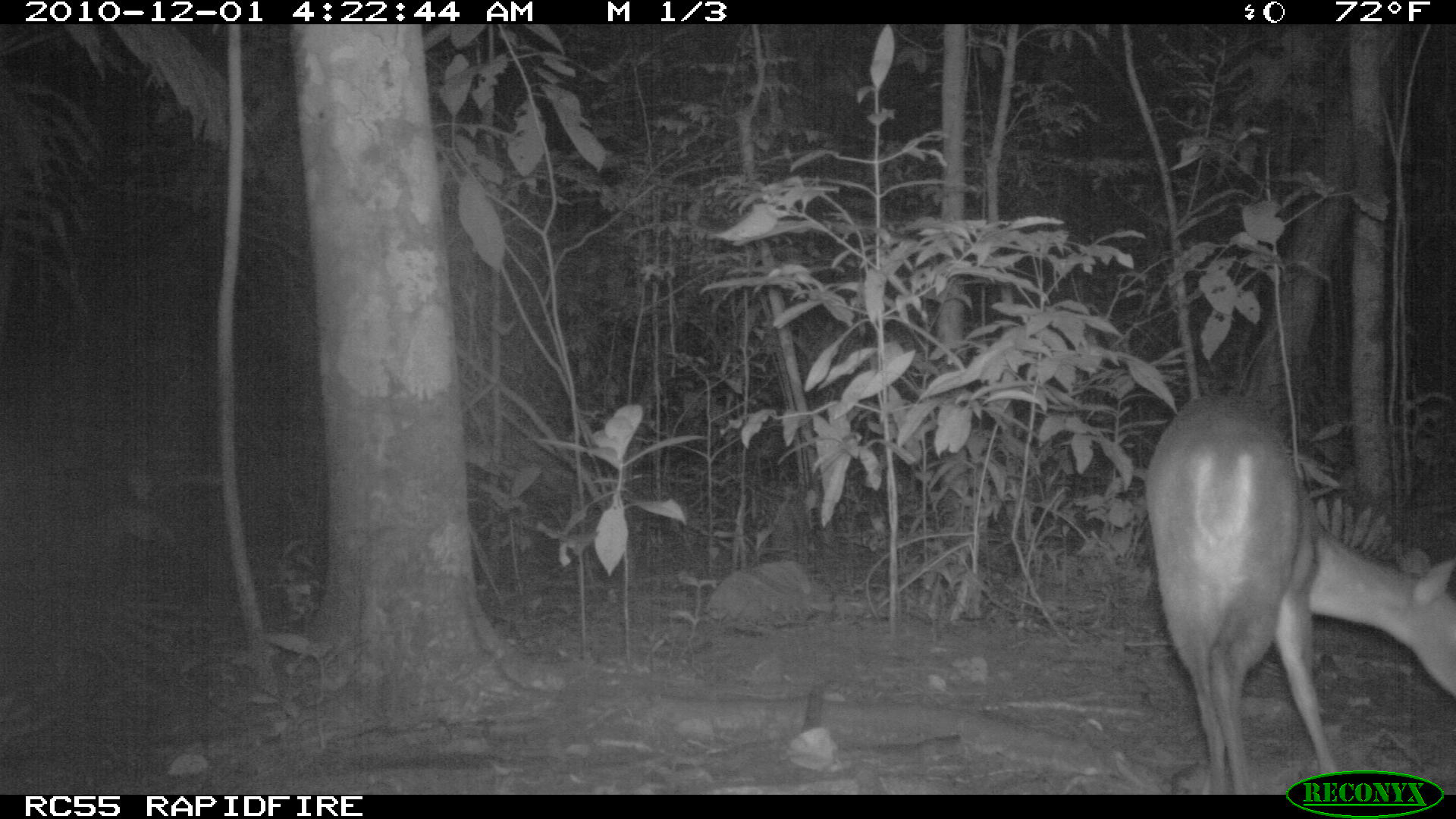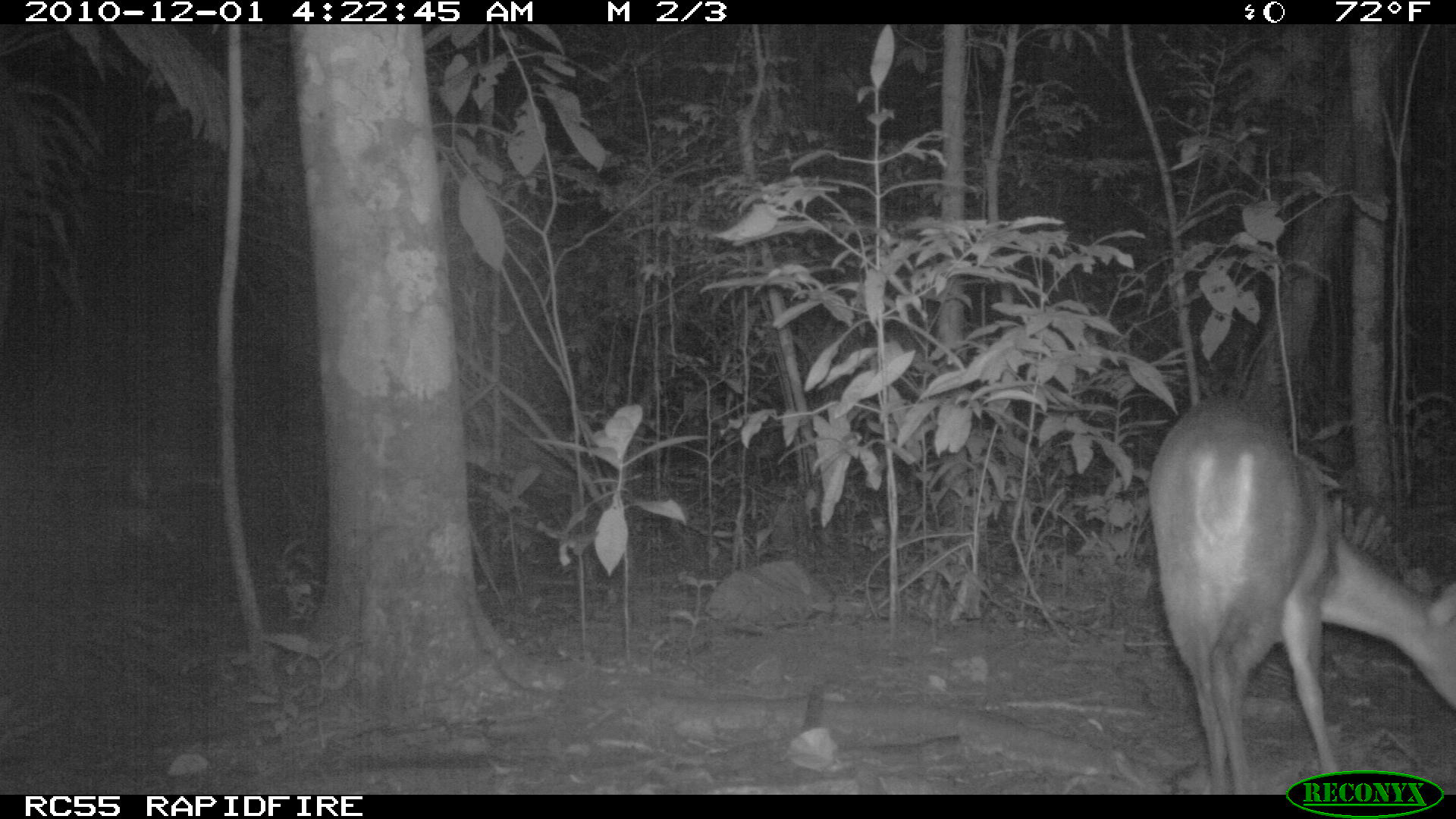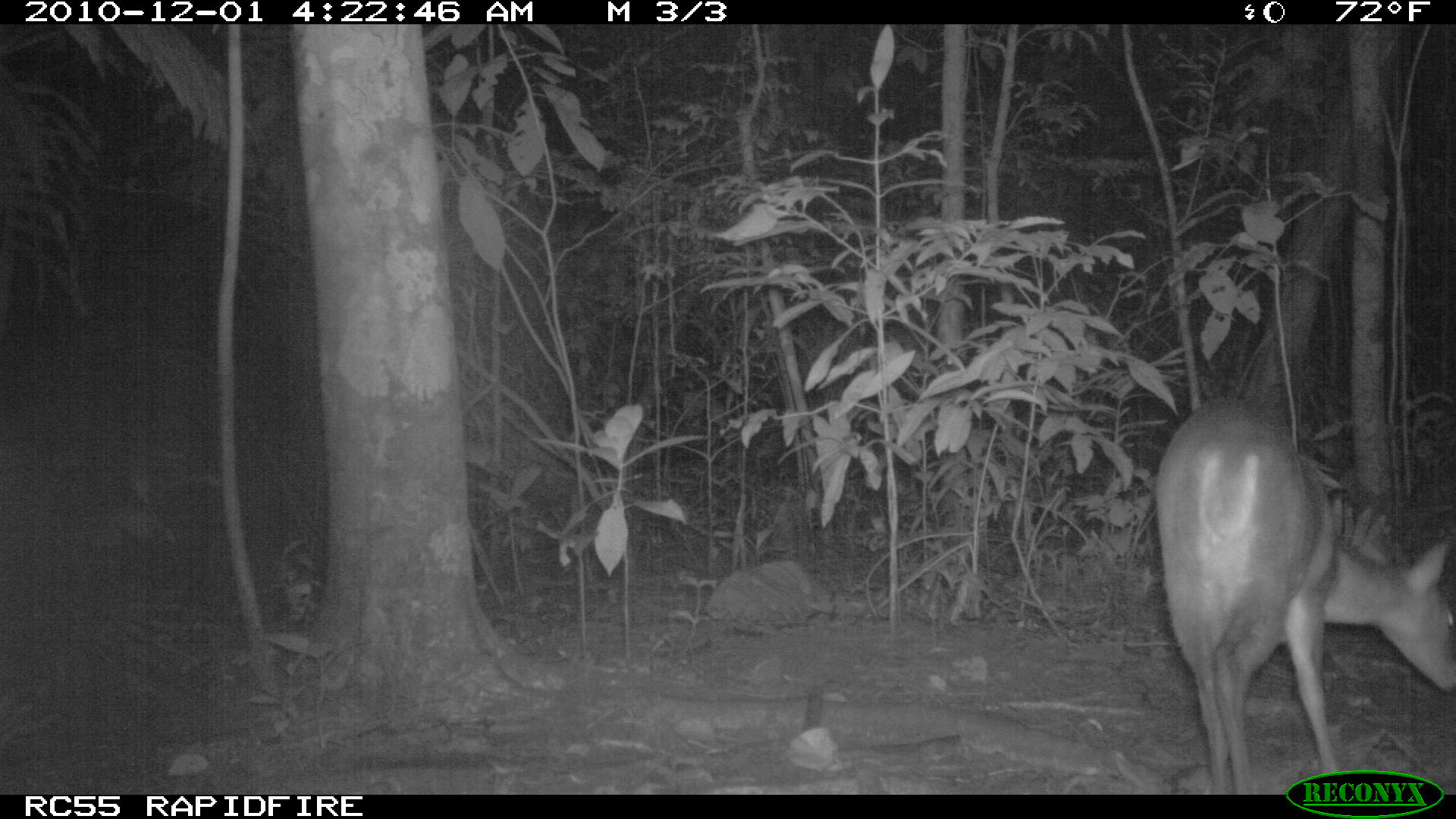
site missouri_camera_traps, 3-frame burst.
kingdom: Animalia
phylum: Chordata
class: Mammalia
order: Artiodactyla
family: Cervidae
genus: Mazama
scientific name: Mazama americana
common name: red brocket deer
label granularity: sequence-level